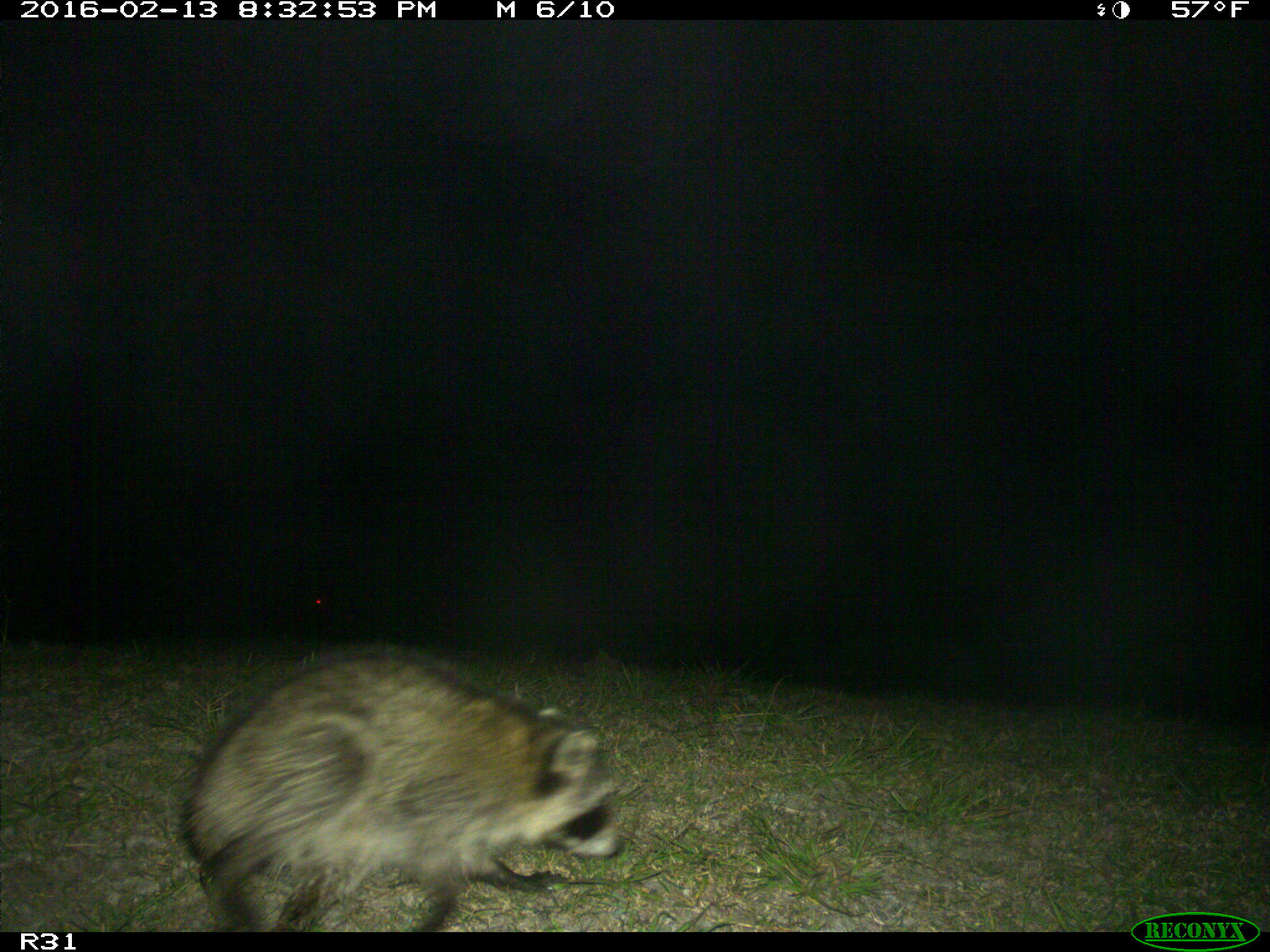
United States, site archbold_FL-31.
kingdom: Animalia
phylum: Chordata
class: Mammalia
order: Carnivora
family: Procyonidae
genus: Procyon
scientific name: Procyon lotor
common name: common raccoon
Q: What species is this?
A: Procyon lotor (common raccoon).